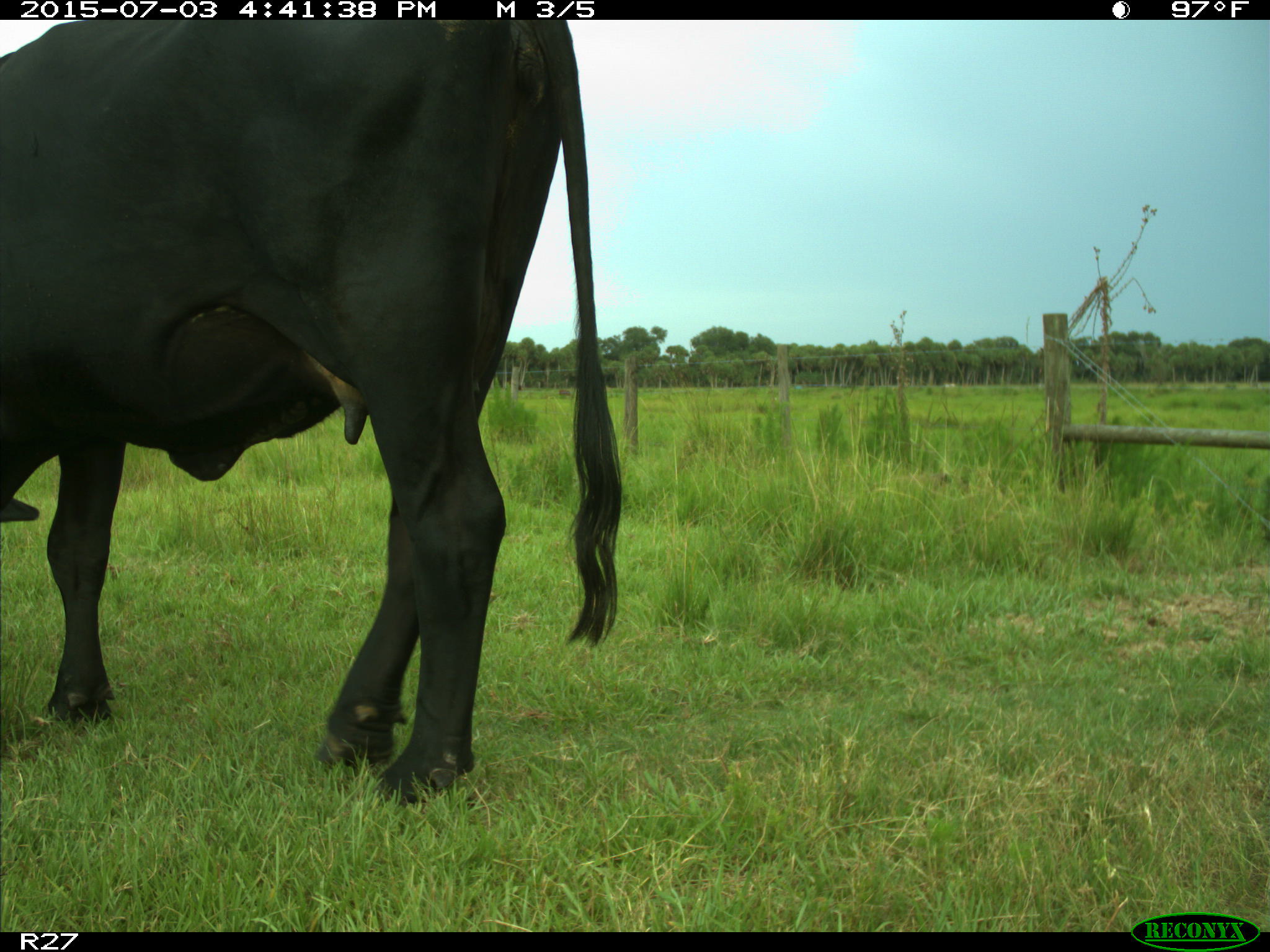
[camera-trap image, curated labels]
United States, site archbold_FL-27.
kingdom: Animalia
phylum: Chordata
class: Mammalia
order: Artiodactyla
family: Bovidae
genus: Bos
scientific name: Bos taurus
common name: domestic cow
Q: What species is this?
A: Bos taurus (domestic cow).